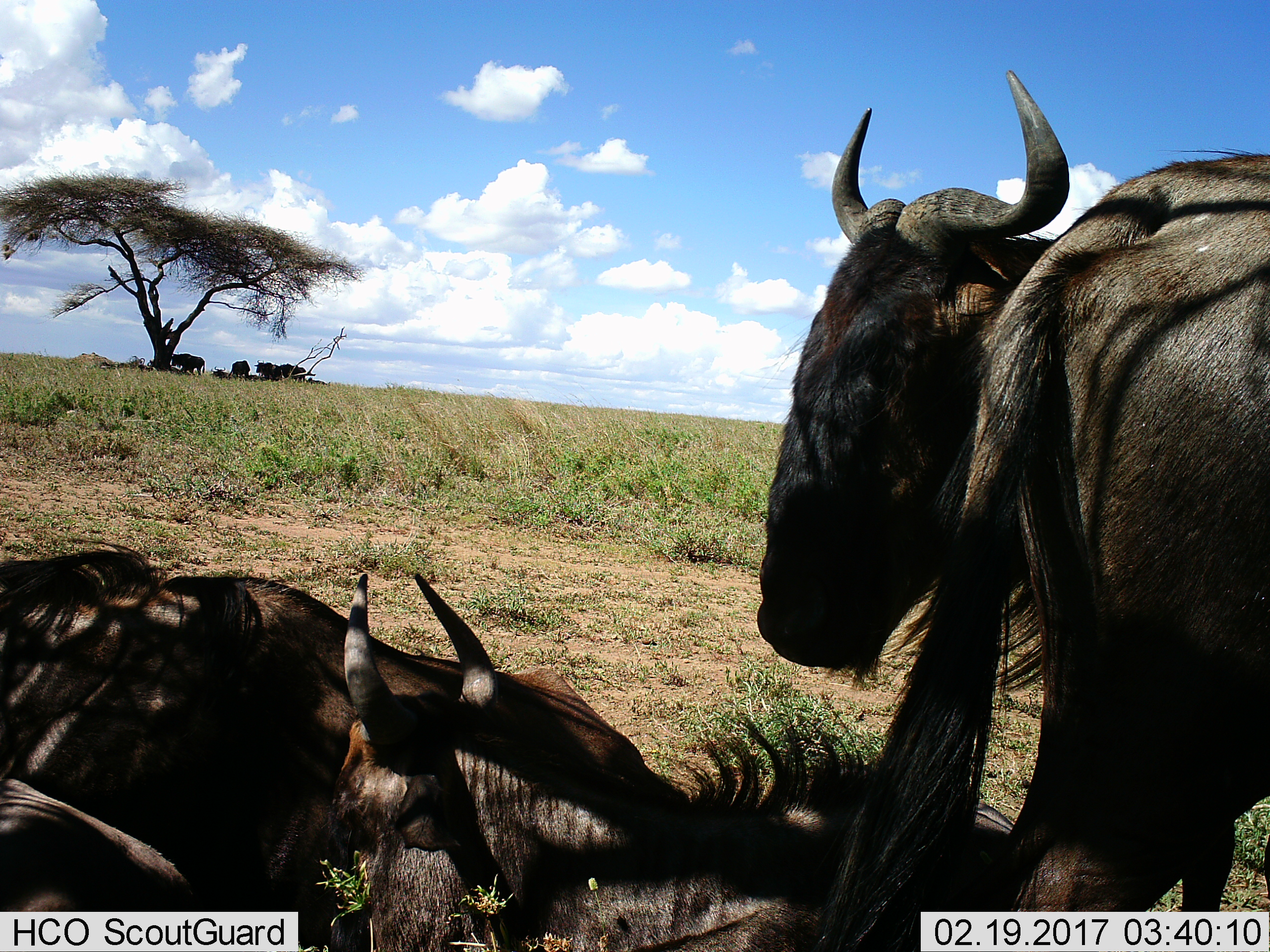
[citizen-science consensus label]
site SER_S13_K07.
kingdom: Animalia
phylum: Chordata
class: Mammalia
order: Artiodactyla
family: Bovidae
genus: Connochaetes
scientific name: Connochaetes taurinus taurinus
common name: blue wildebeest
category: wildebeestblue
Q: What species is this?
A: Wildebeestblue (blue wildebeest) (Connochaetes taurinus taurinus).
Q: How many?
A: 9.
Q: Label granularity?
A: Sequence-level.